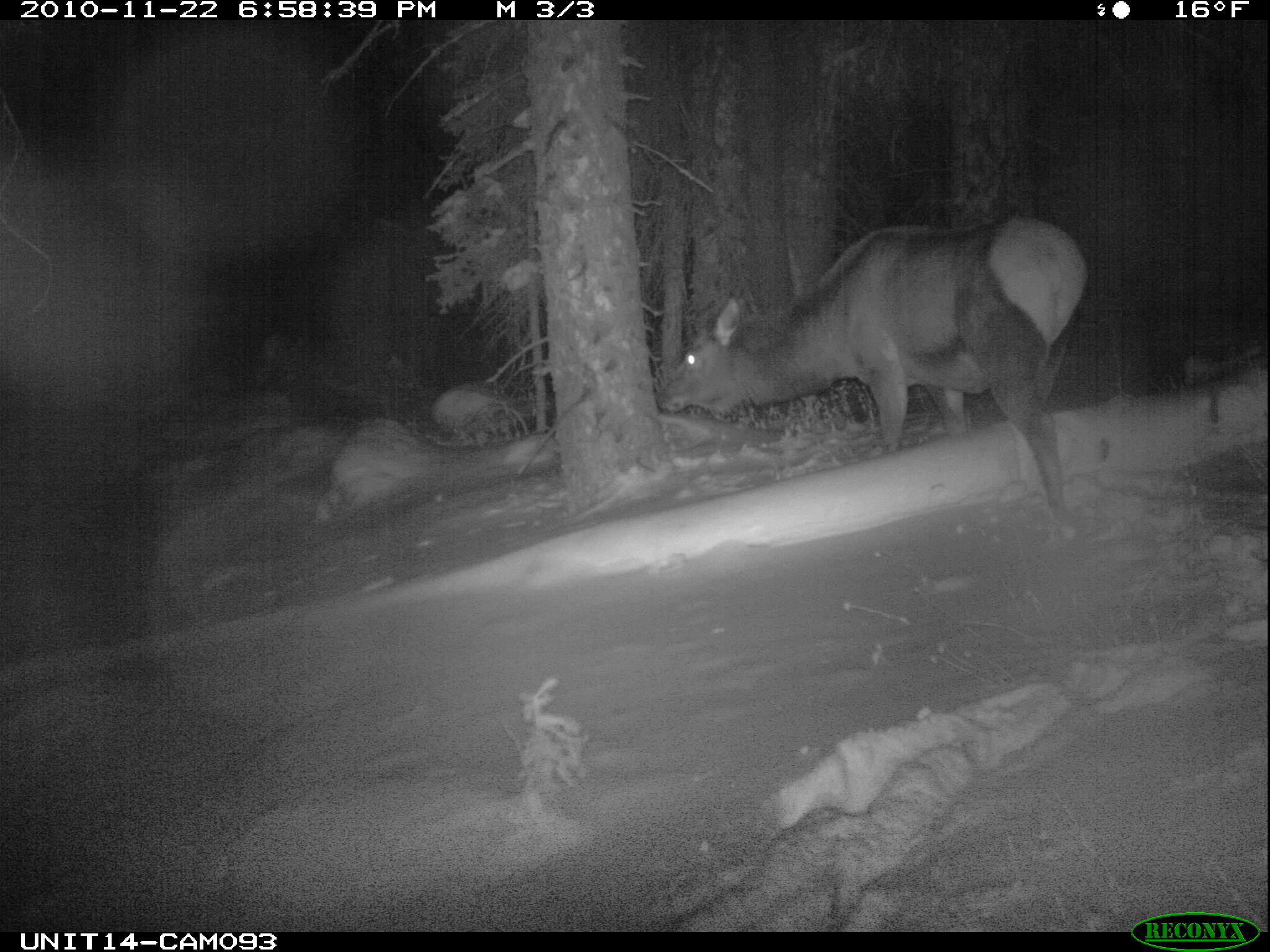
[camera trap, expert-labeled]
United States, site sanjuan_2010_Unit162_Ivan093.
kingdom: Animalia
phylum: Chordata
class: Mammalia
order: Artiodactyla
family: Cervidae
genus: Cervus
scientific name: Cervus elaphus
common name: red deer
Cervus elaphus (red deer).